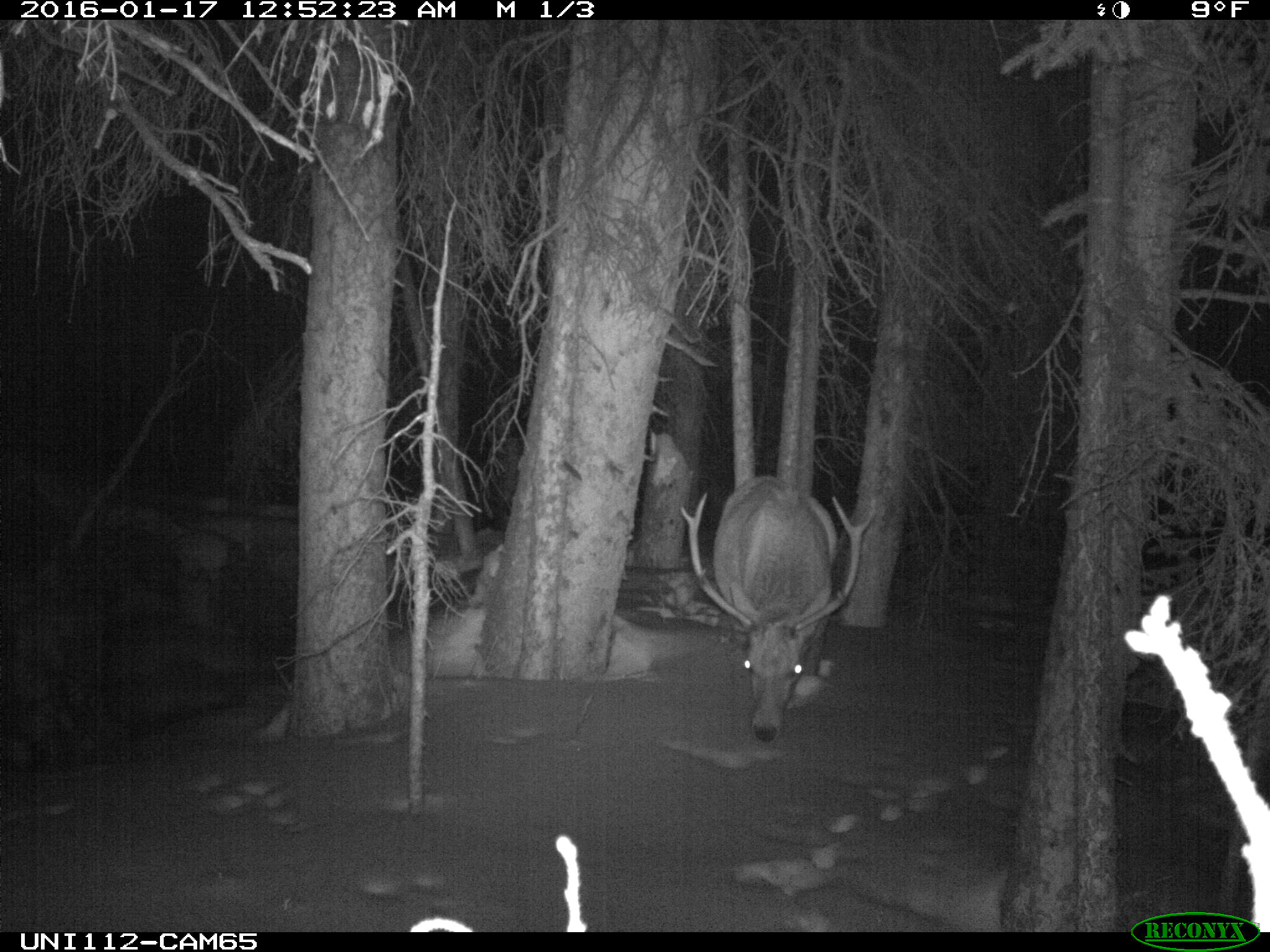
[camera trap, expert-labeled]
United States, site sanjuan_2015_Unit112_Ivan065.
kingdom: Animalia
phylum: Chordata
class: Mammalia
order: Artiodactyla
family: Cervidae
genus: Cervus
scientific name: Cervus elaphus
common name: red deer